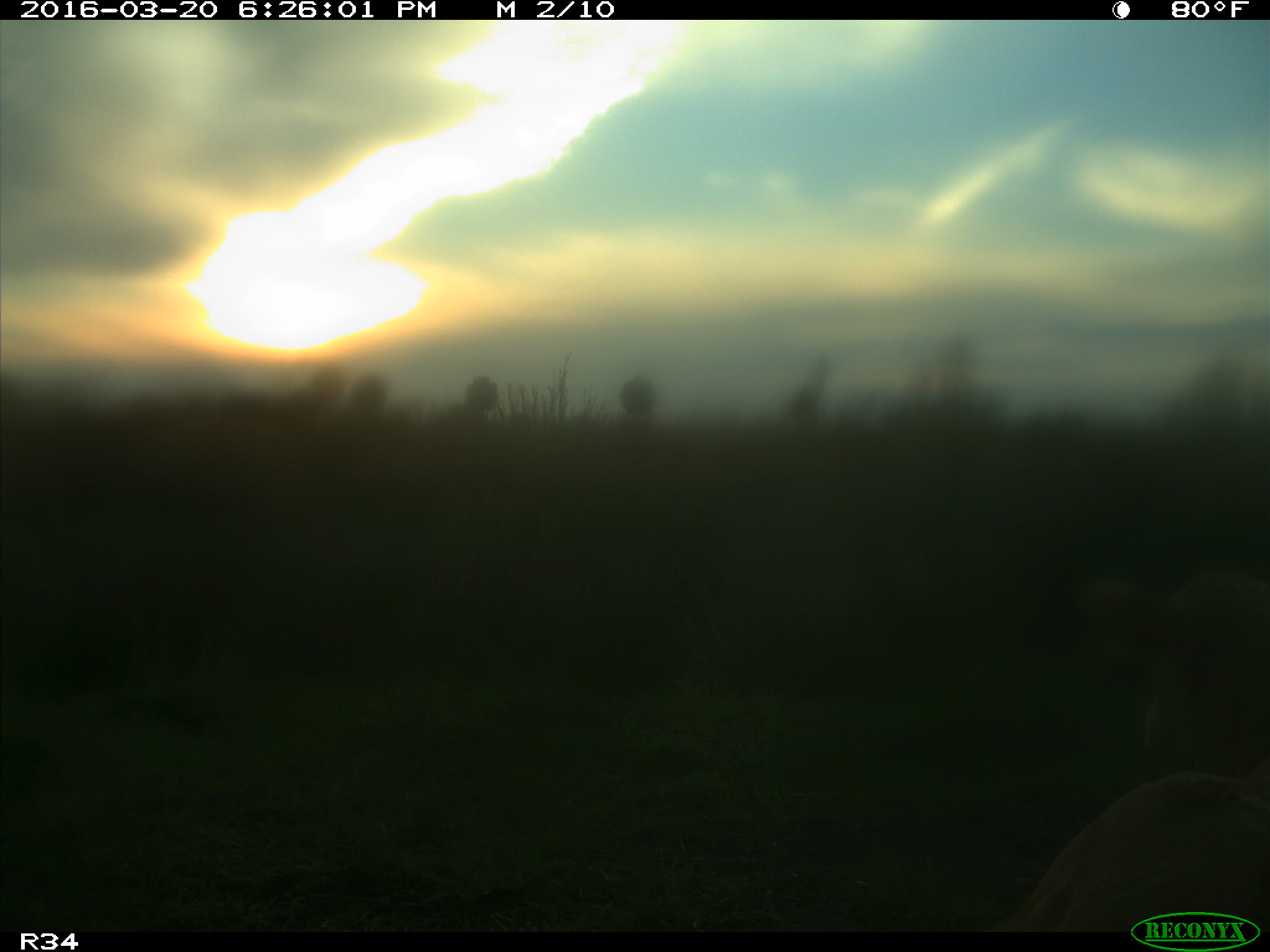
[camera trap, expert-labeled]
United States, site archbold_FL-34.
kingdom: Animalia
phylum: Chordata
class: Mammalia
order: Artiodactyla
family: Bovidae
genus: Bos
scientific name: Bos taurus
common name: domestic cow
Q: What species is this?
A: Bos taurus (domestic cow).